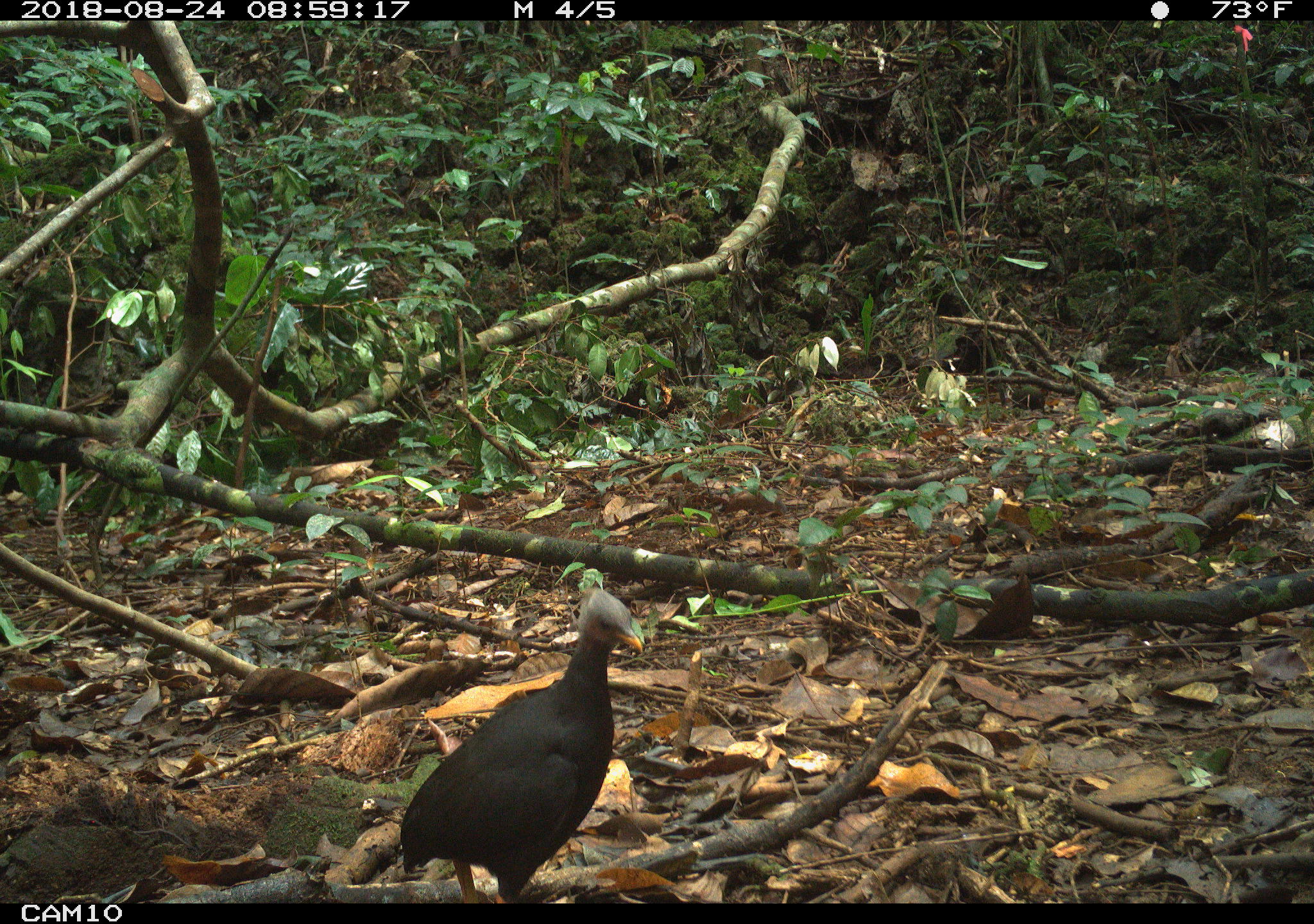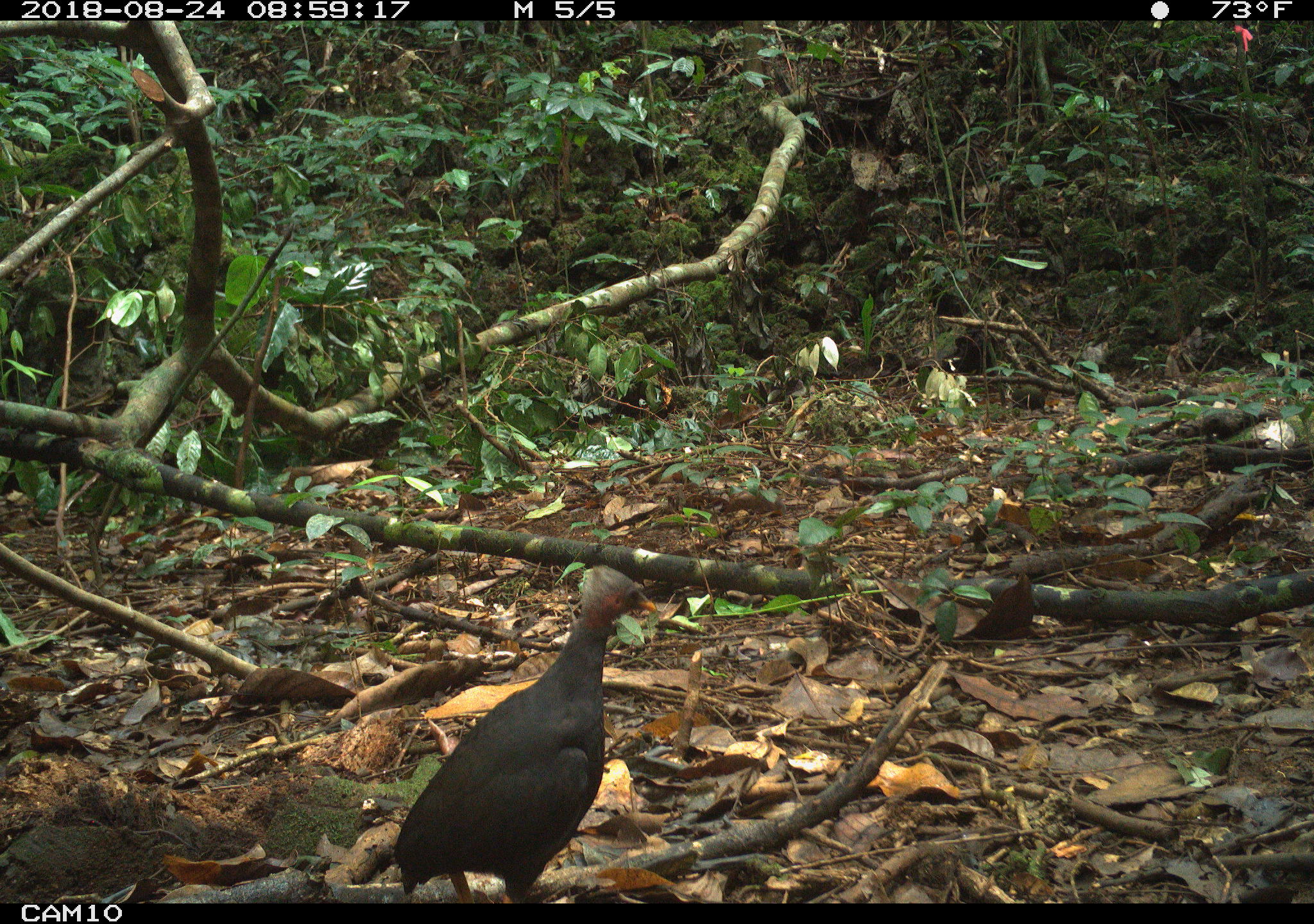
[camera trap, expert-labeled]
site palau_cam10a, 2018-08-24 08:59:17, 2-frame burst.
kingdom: Animalia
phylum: Chordata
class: Aves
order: Galliformes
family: Megapodiidae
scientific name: Megapodiidae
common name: megapode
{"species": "megapode (Megapodiidae)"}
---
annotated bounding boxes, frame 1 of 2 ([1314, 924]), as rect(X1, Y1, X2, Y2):
megapode: rect(395, 582, 645, 903)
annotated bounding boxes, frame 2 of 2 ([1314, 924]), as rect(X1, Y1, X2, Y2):
megapode: rect(384, 562, 663, 902)